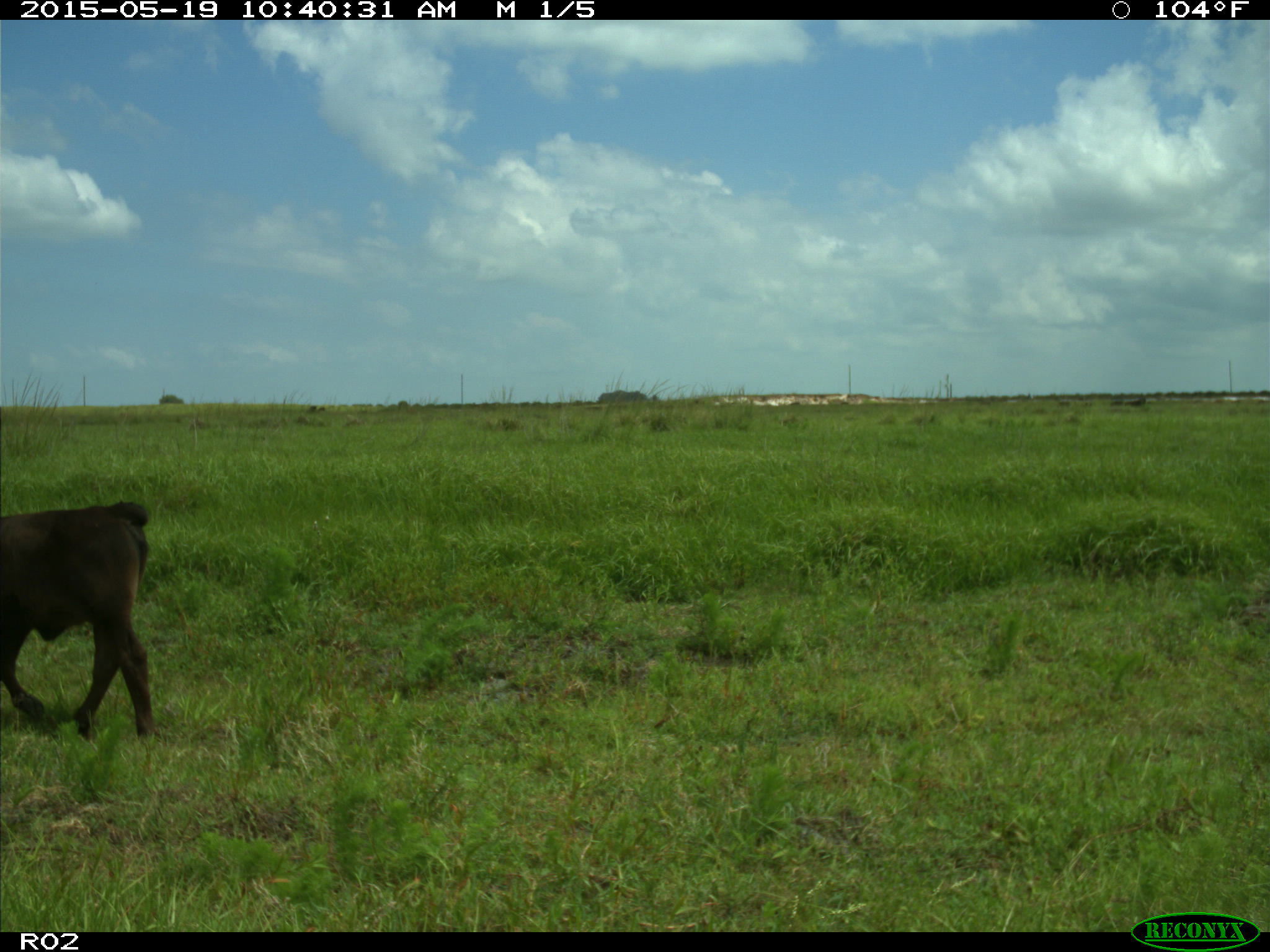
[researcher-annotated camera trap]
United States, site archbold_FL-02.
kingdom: Animalia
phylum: Chordata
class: Mammalia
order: Artiodactyla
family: Bovidae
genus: Bos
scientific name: Bos taurus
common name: domestic cow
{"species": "Bos taurus (domestic cow)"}